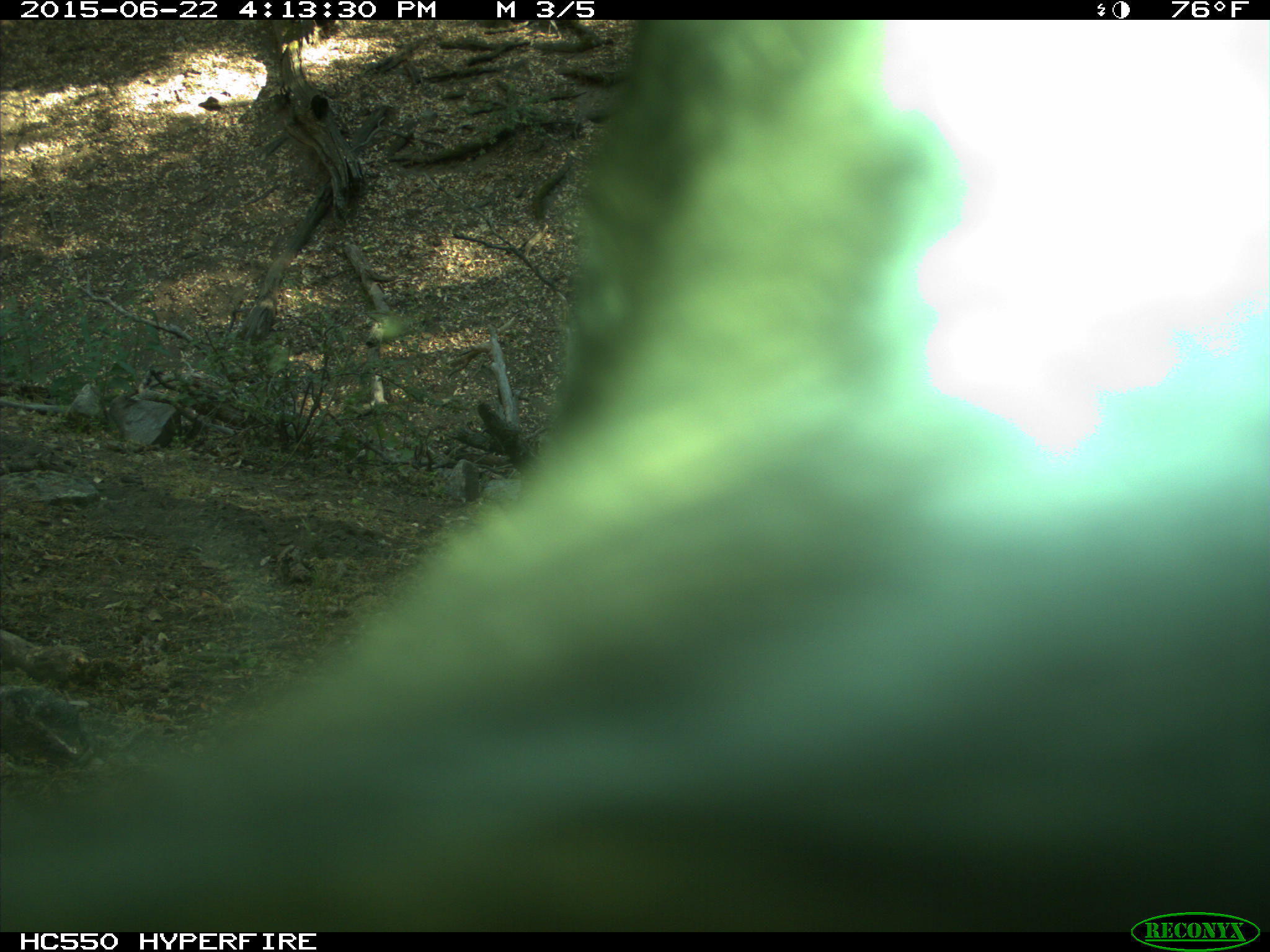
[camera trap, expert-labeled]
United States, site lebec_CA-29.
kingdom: Animalia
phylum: Chordata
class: Mammalia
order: Artiodactyla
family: Bovidae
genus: Bos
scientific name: Bos taurus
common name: domestic cow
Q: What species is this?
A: Bos taurus (domestic cow).